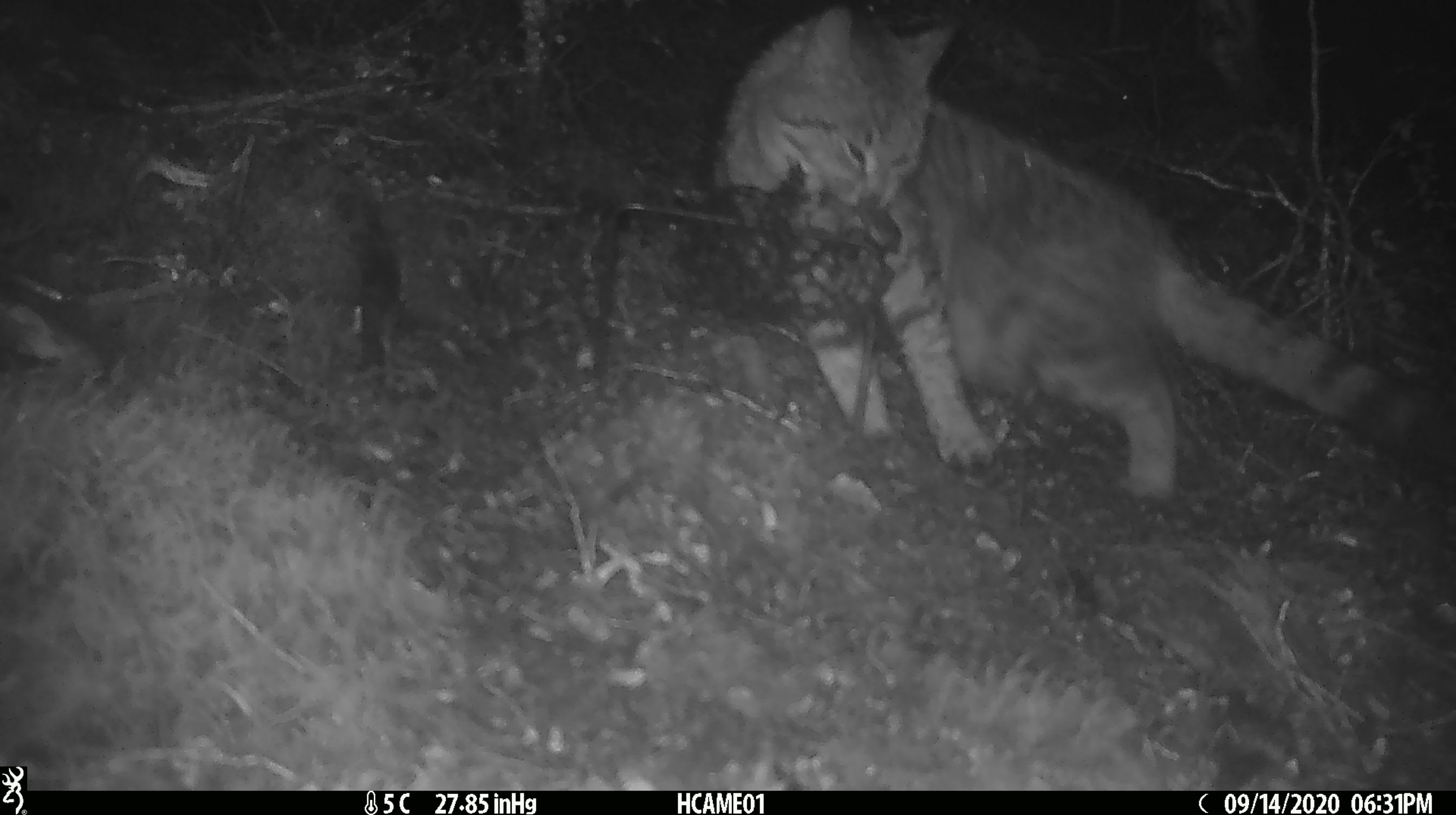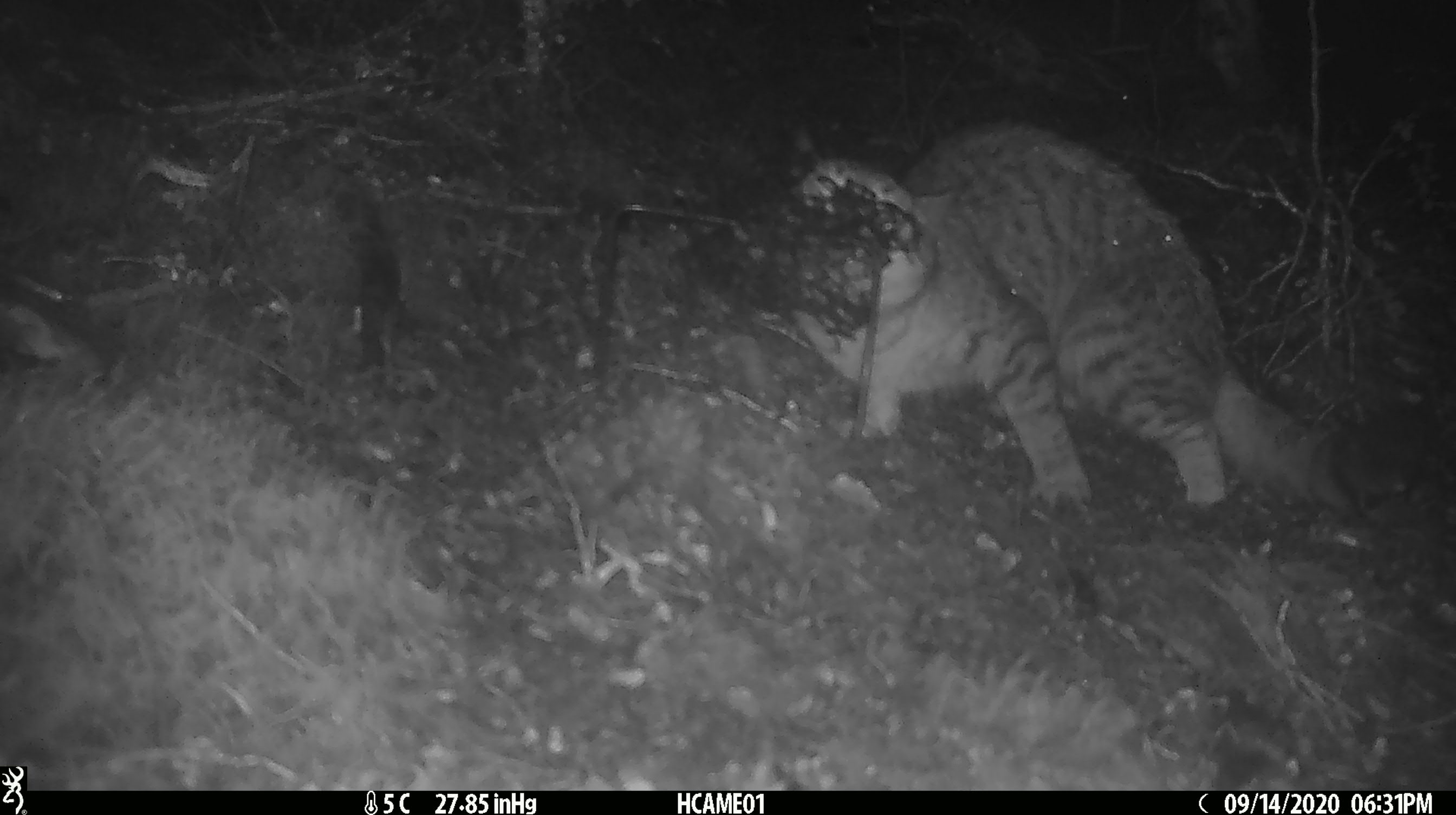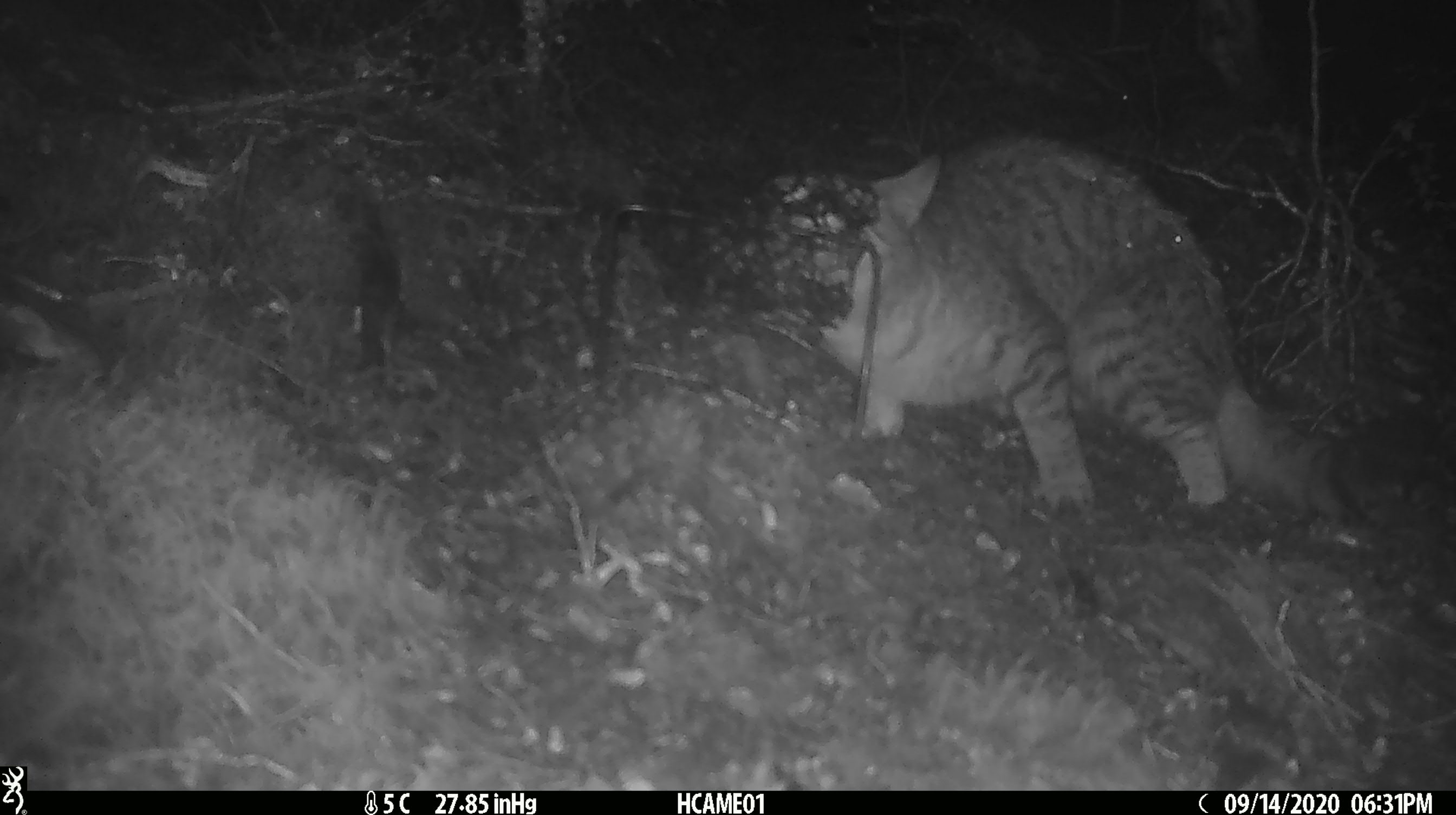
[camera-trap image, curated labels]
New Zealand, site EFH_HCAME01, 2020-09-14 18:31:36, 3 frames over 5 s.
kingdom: Animalia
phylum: Chordata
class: Mammalia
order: Carnivora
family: Felidae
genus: Felis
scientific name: Felis catus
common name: domestic cat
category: cat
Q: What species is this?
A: Cat (domestic cat) (Felis catus).